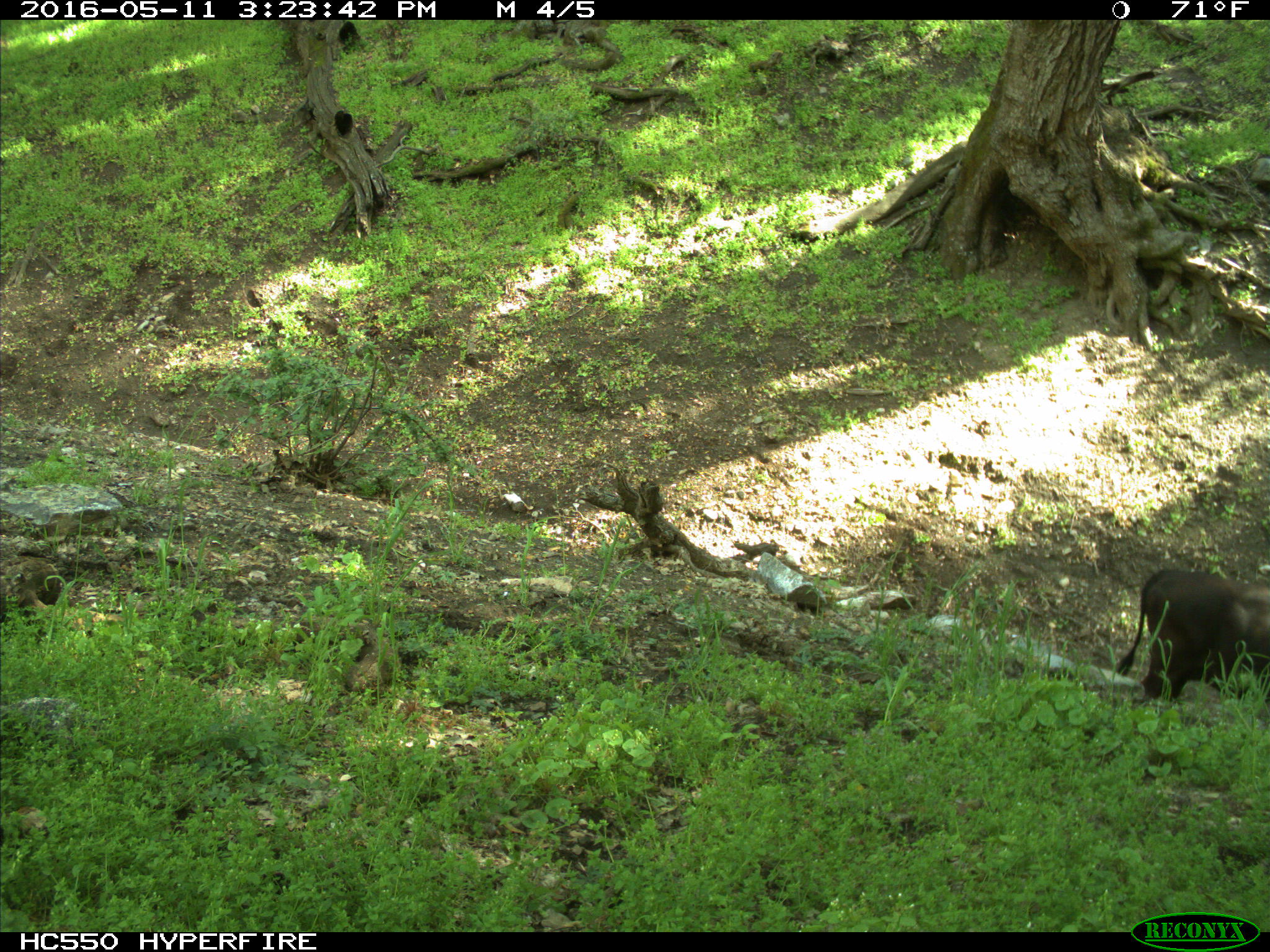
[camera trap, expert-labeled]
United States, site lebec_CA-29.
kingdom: Animalia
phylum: Chordata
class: Mammalia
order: Artiodactyla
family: Bovidae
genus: Bos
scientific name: Bos taurus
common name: domestic cow